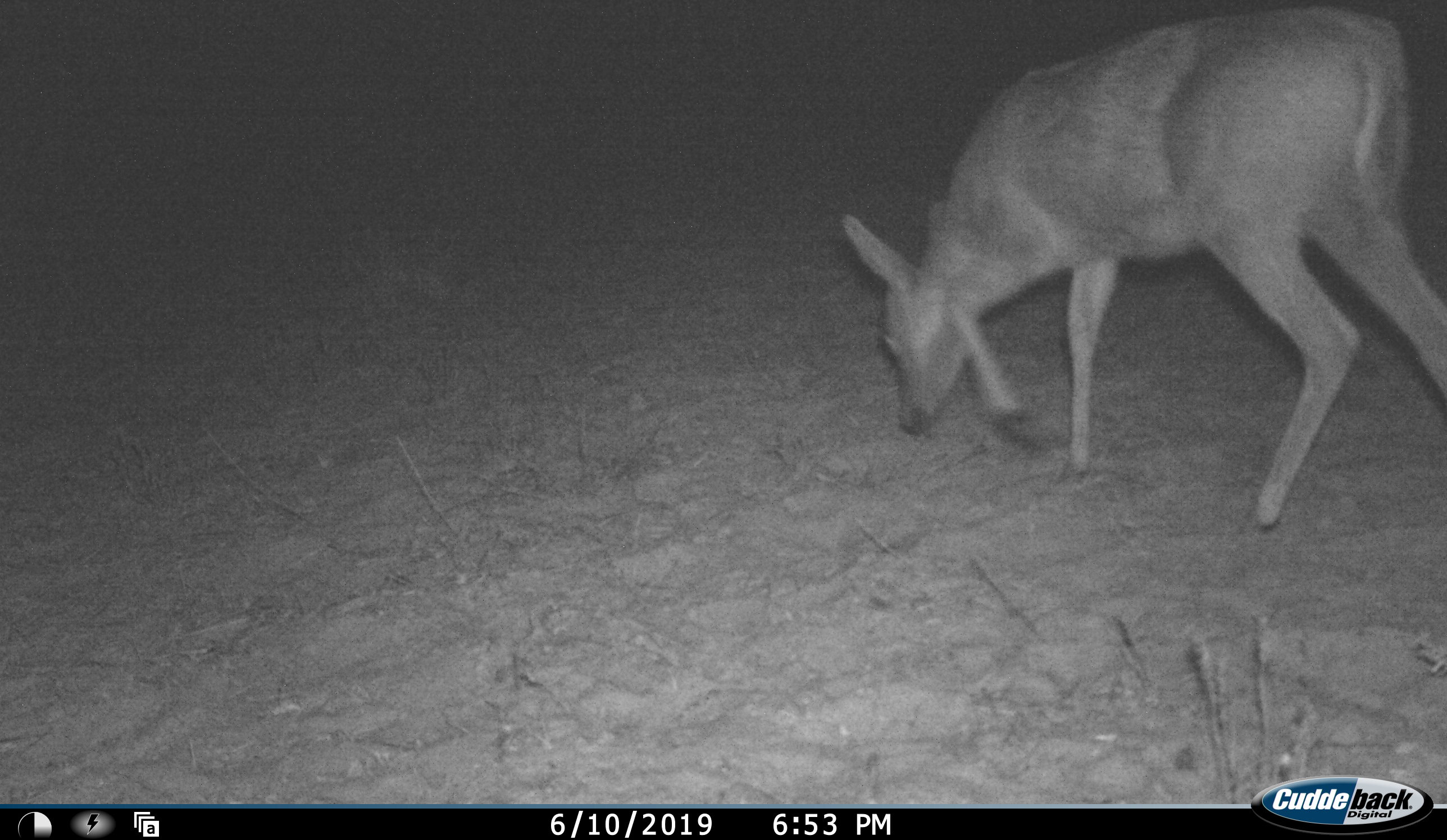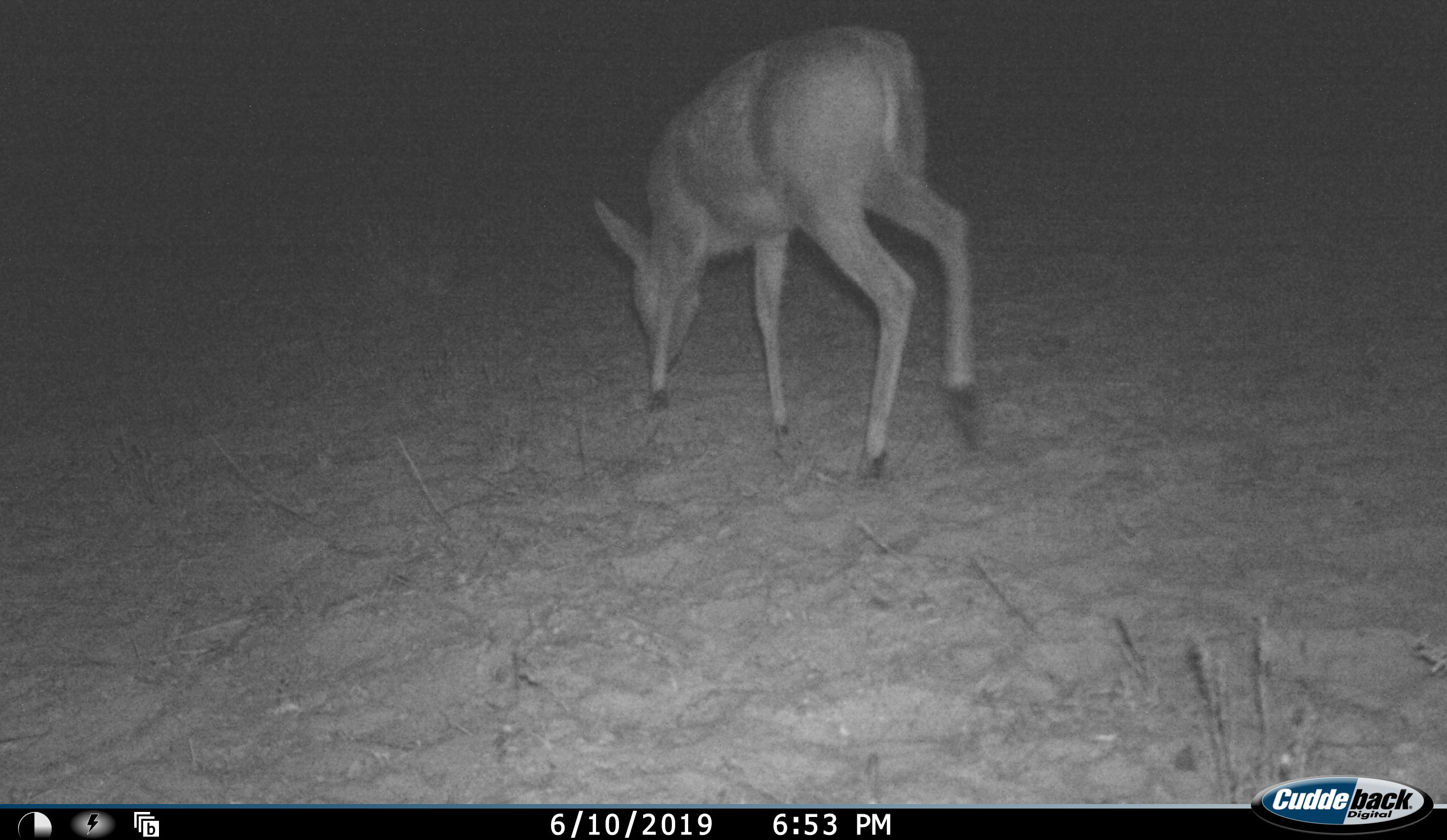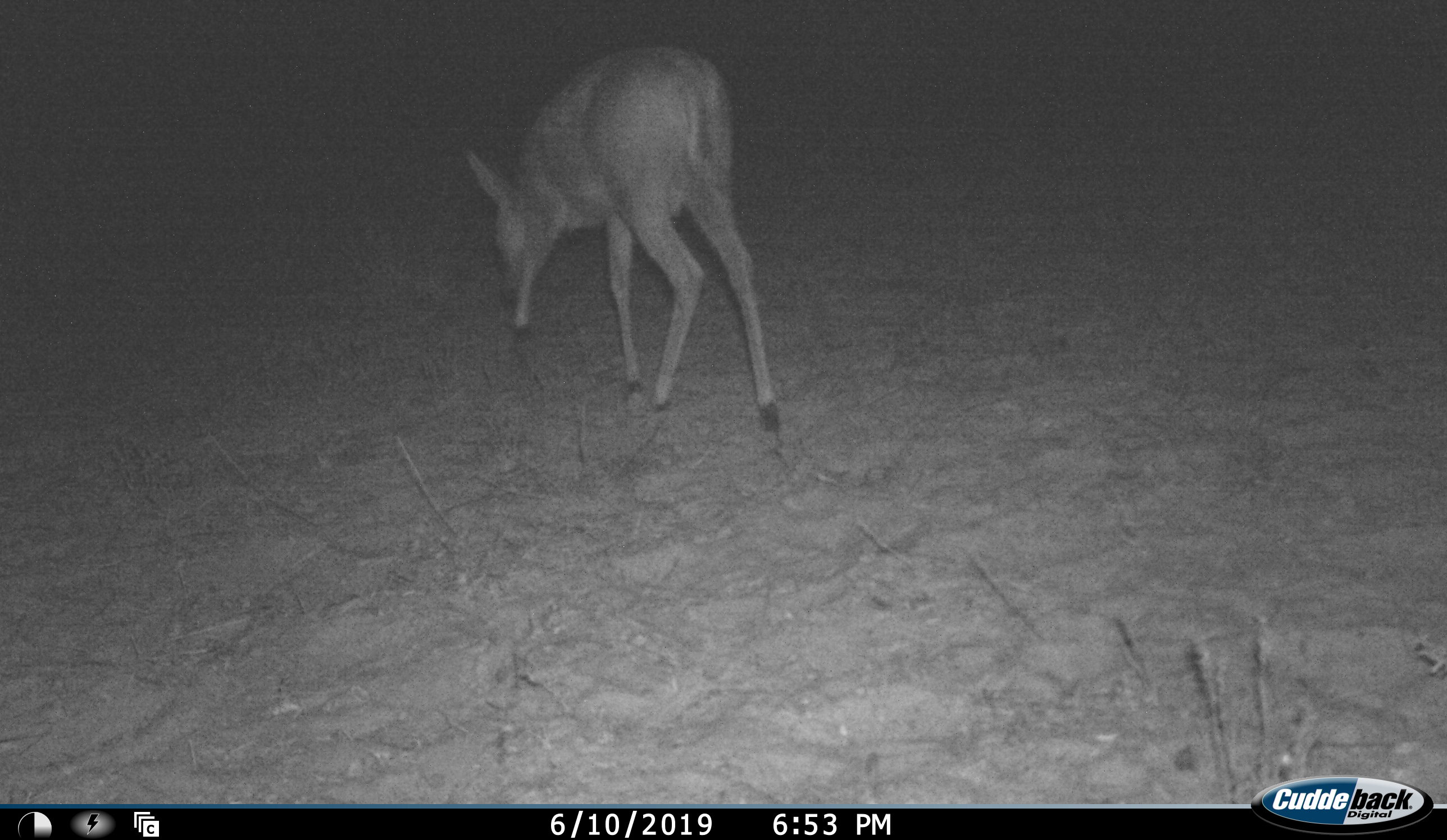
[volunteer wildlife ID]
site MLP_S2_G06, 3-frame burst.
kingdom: Animalia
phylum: Chordata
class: Mammalia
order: Artiodactyla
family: Bovidae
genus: Sylvicapra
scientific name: Sylvicapra grimmia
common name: common duiker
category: duikercommongrey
Duikercommongrey (common duiker) (Sylvicapra grimmia), count 1. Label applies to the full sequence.